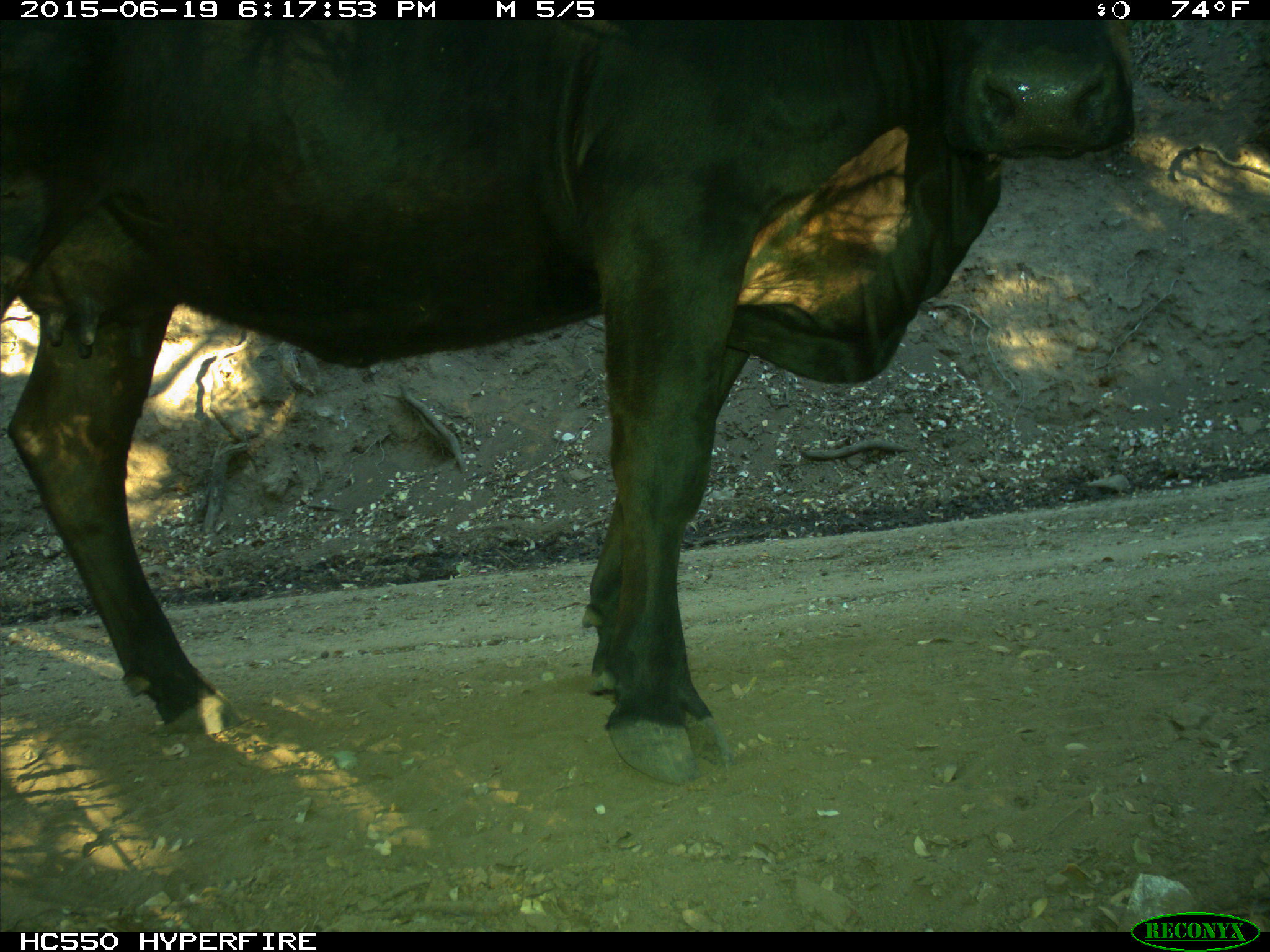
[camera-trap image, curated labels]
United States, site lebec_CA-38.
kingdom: Animalia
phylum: Chordata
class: Mammalia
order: Artiodactyla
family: Bovidae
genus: Bos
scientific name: Bos taurus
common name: domestic cow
Bos taurus (domestic cow).